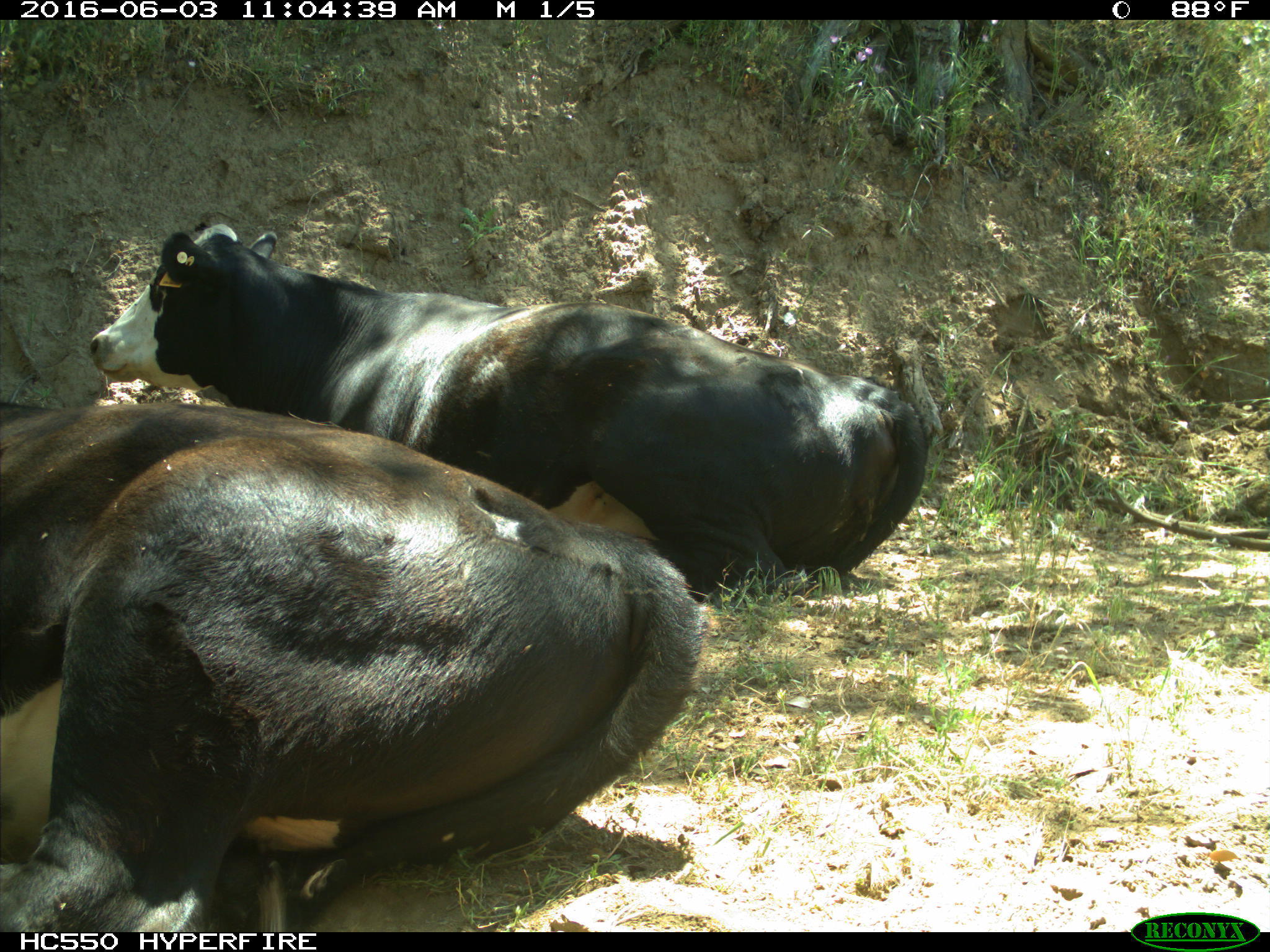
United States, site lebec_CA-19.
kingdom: Animalia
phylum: Chordata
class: Mammalia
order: Artiodactyla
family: Bovidae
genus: Bos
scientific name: Bos taurus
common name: domestic cow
Bos taurus (domestic cow).